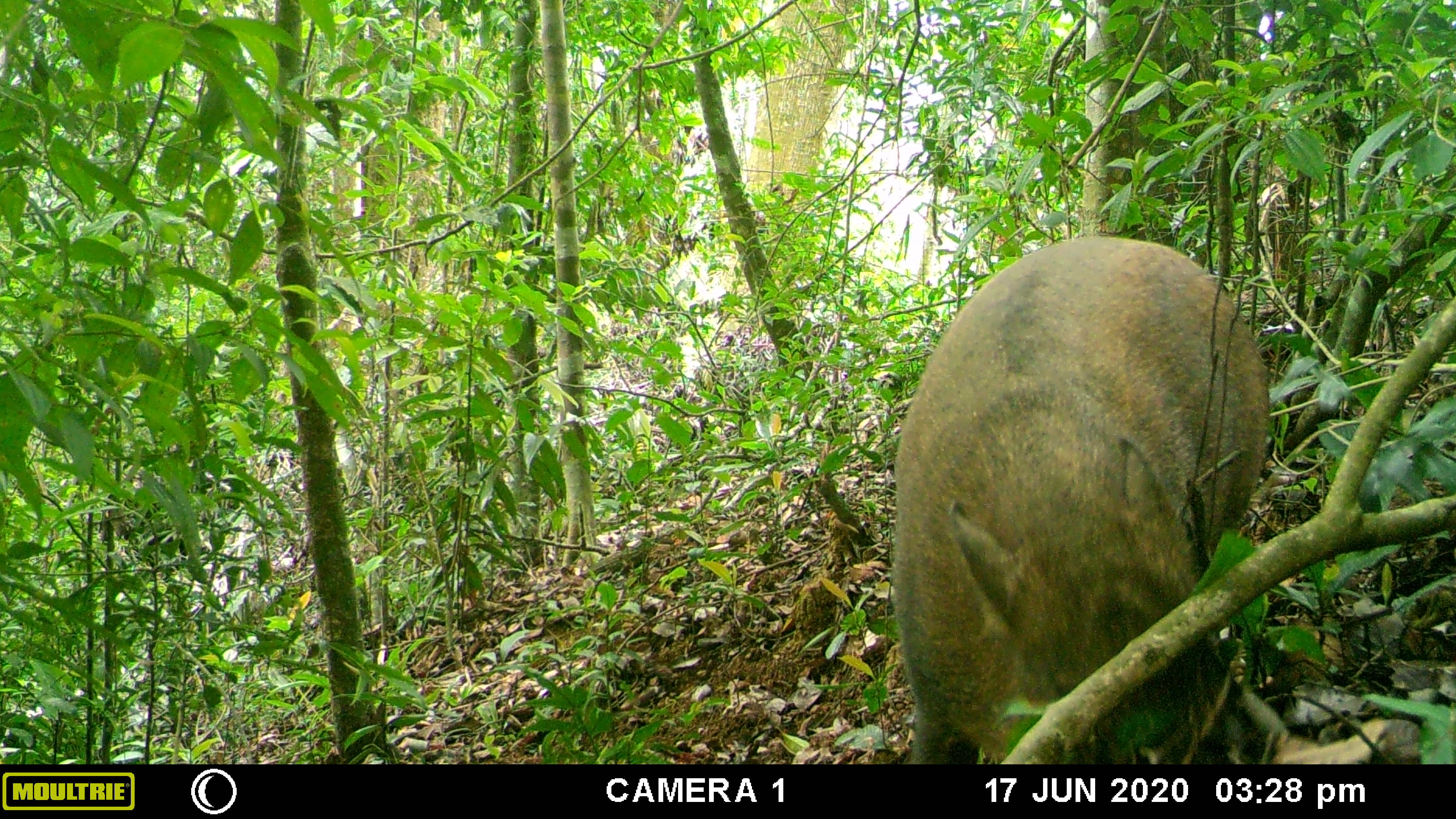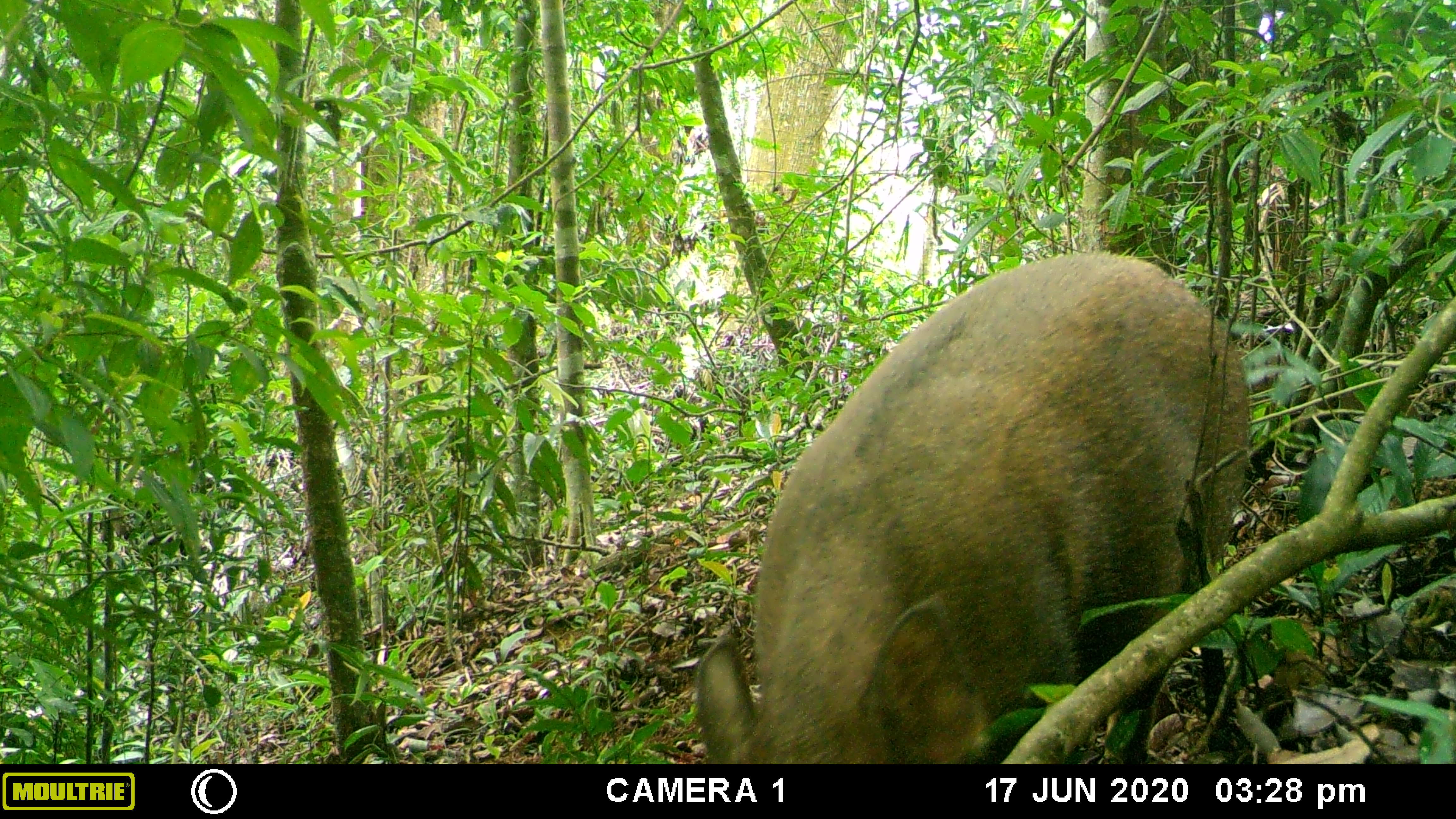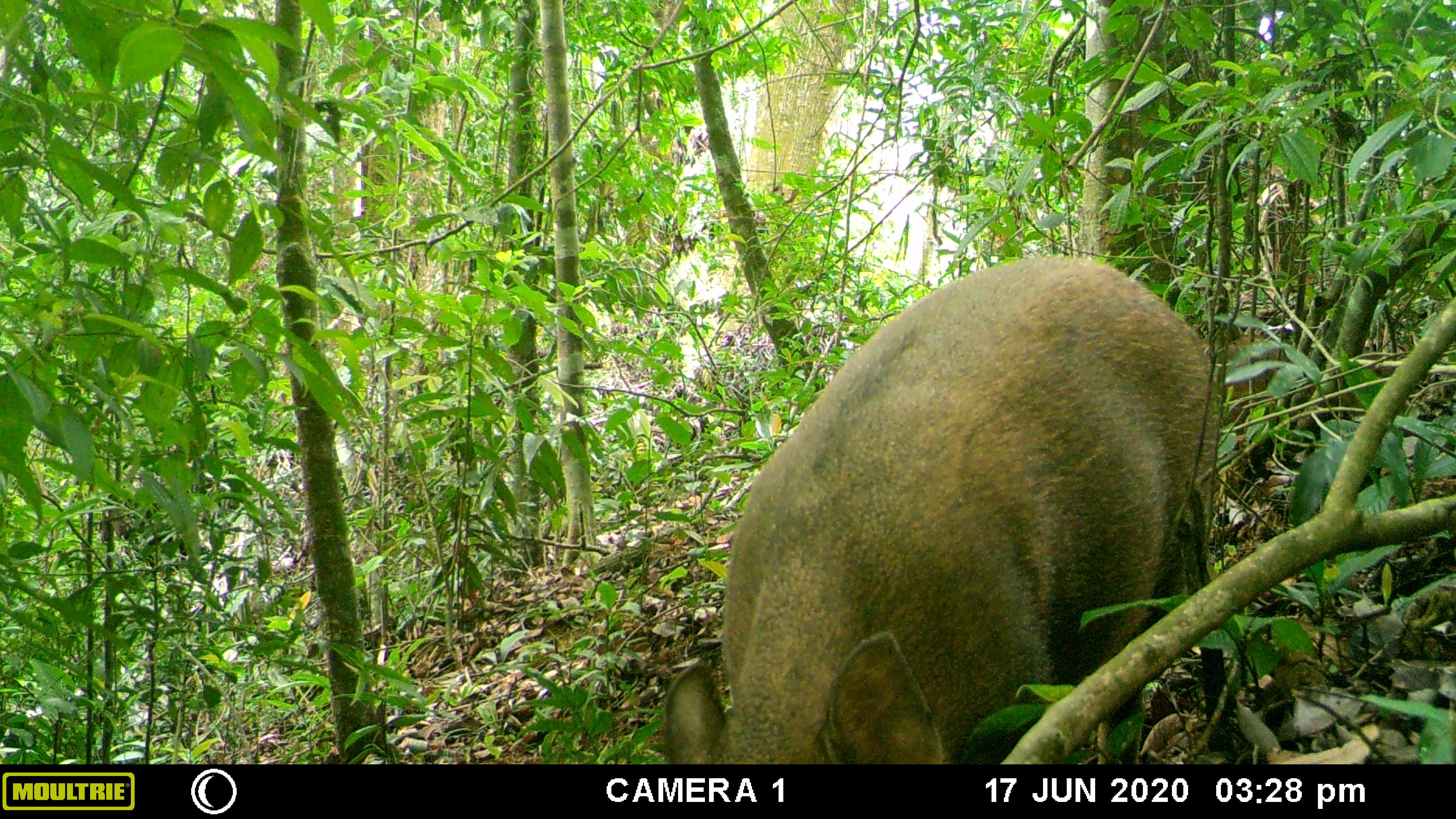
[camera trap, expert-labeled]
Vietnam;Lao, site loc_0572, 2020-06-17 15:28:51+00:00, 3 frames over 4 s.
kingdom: Animalia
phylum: Chordata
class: Mammalia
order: Artiodactyla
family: Suidae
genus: Sus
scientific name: Sus scrofa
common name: eurasian wild pig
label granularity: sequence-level